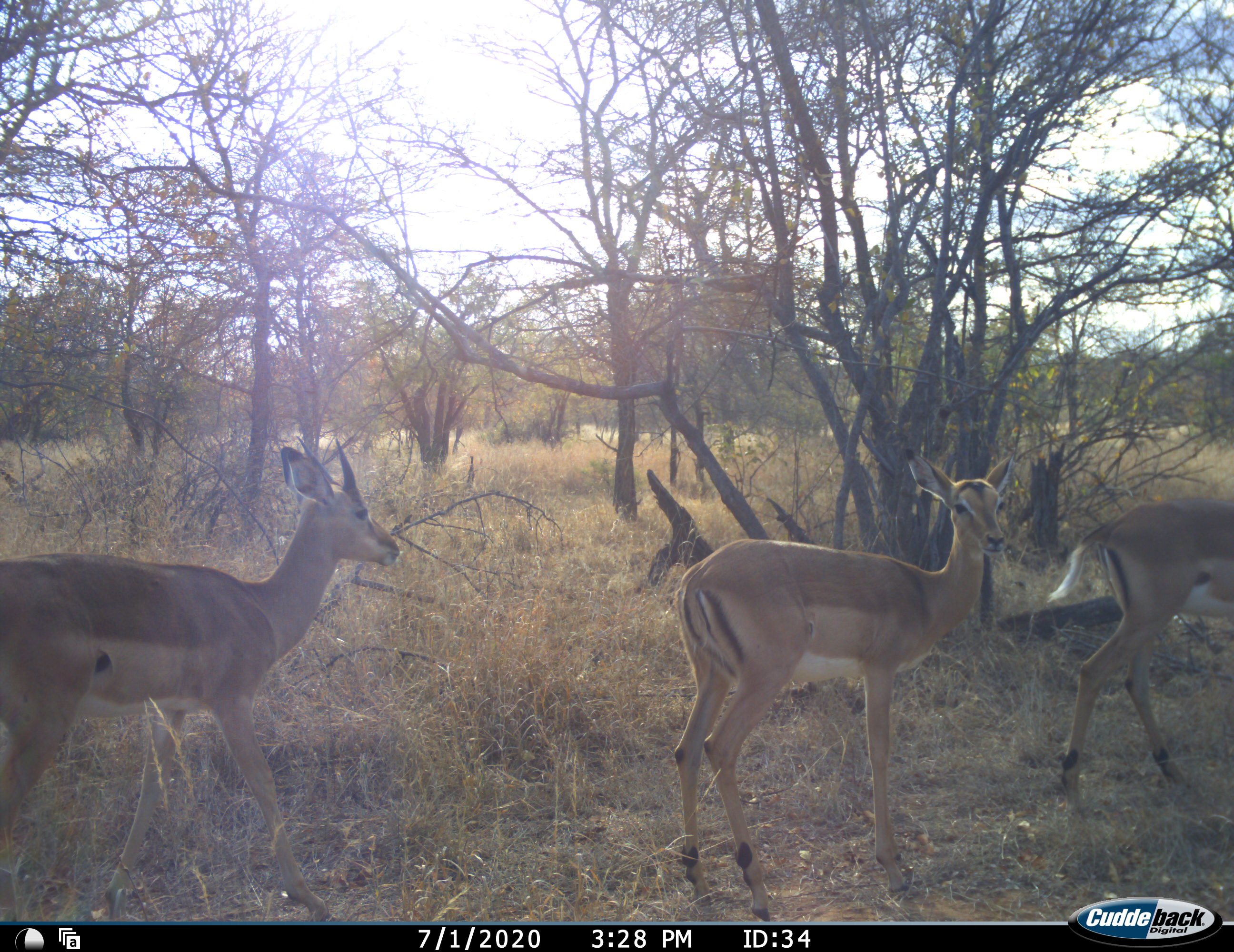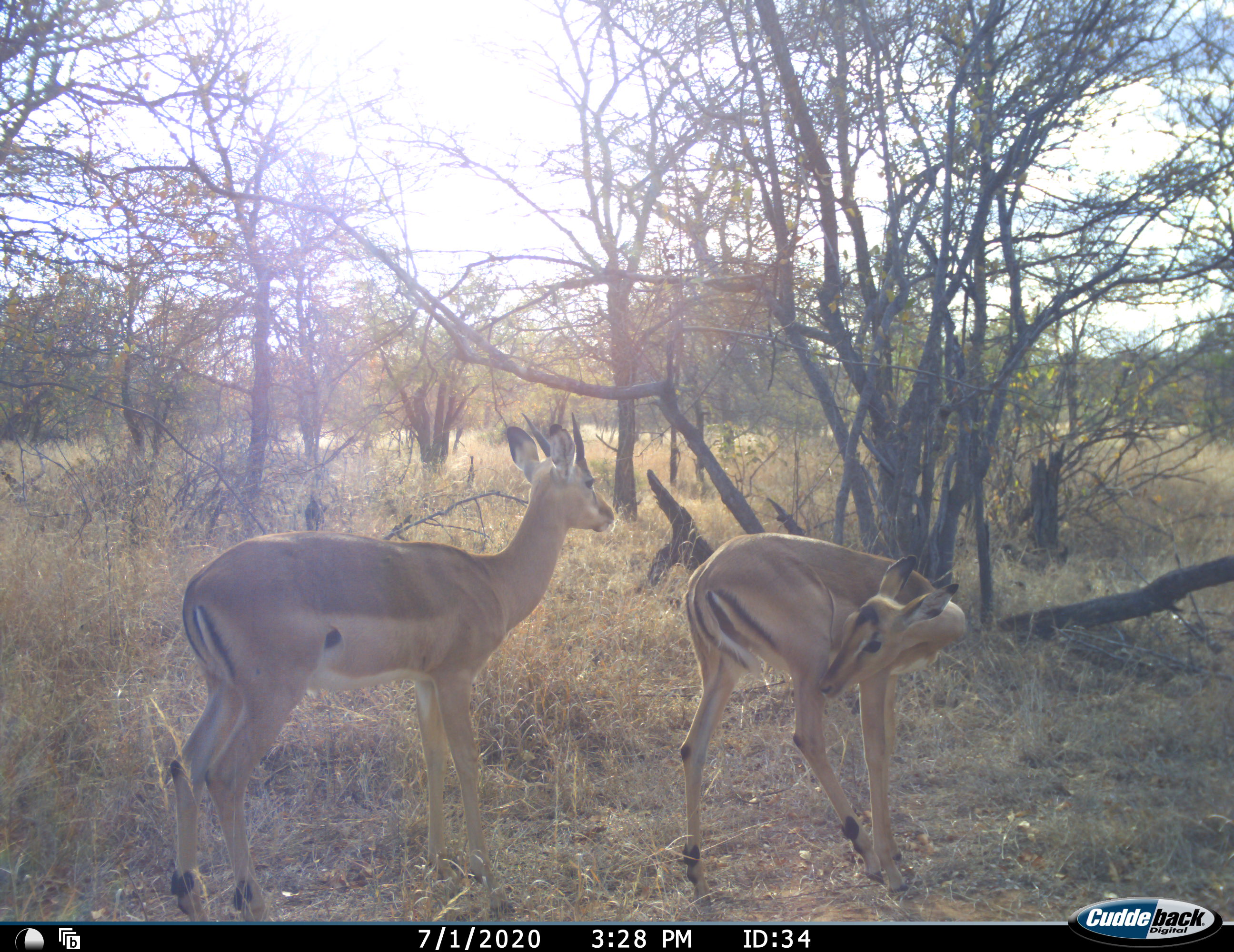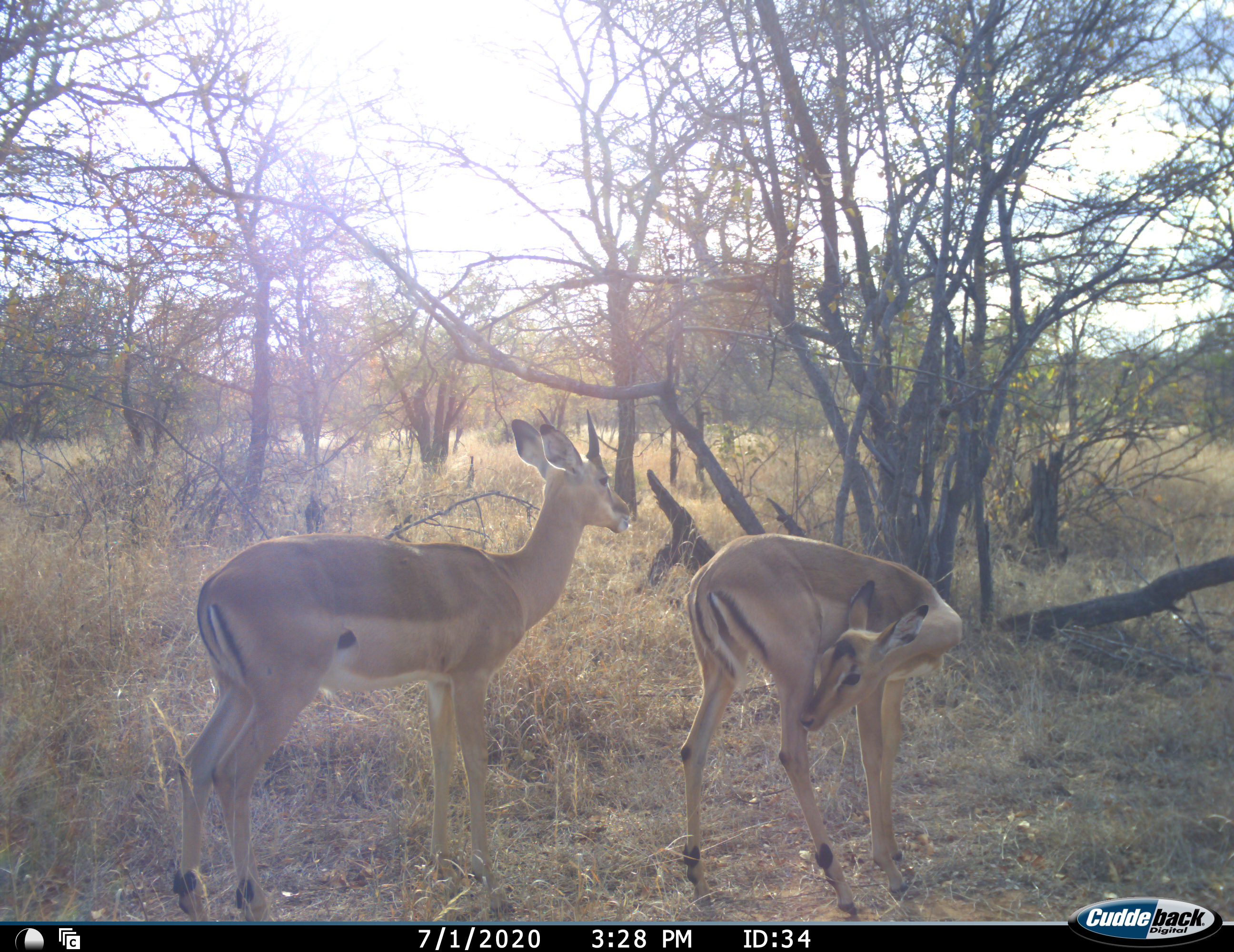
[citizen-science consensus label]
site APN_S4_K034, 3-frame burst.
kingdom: Animalia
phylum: Chordata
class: Mammalia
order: Artiodactyla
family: Bovidae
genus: Aepyceros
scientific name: Aepyceros melampus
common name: impala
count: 3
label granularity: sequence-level